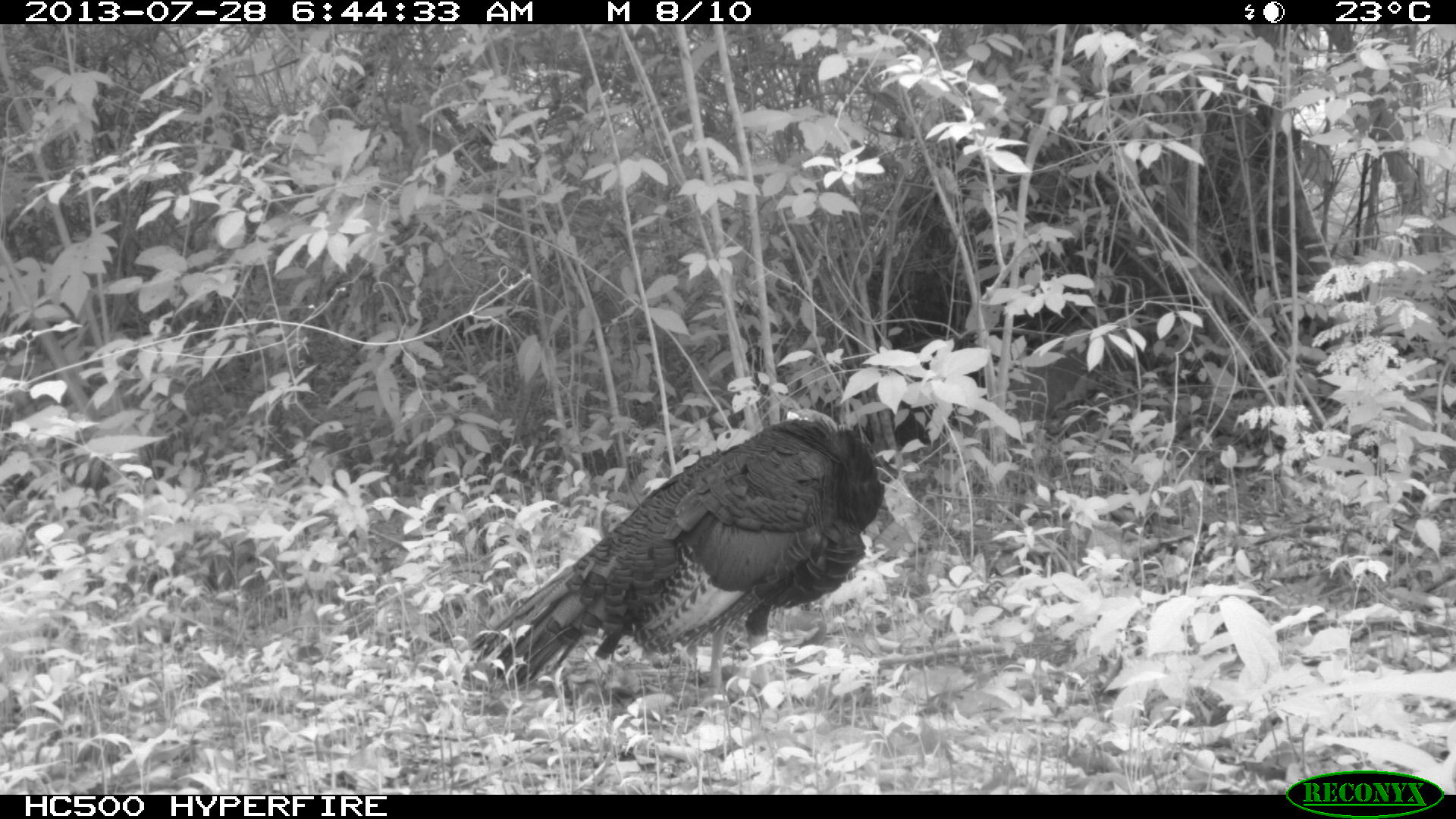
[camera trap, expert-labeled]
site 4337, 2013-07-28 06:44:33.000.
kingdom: Animalia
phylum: Chordata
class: Aves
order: Galliformes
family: Phasianidae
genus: Meleagris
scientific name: Meleagris ocellata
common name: ocellated turkey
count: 1